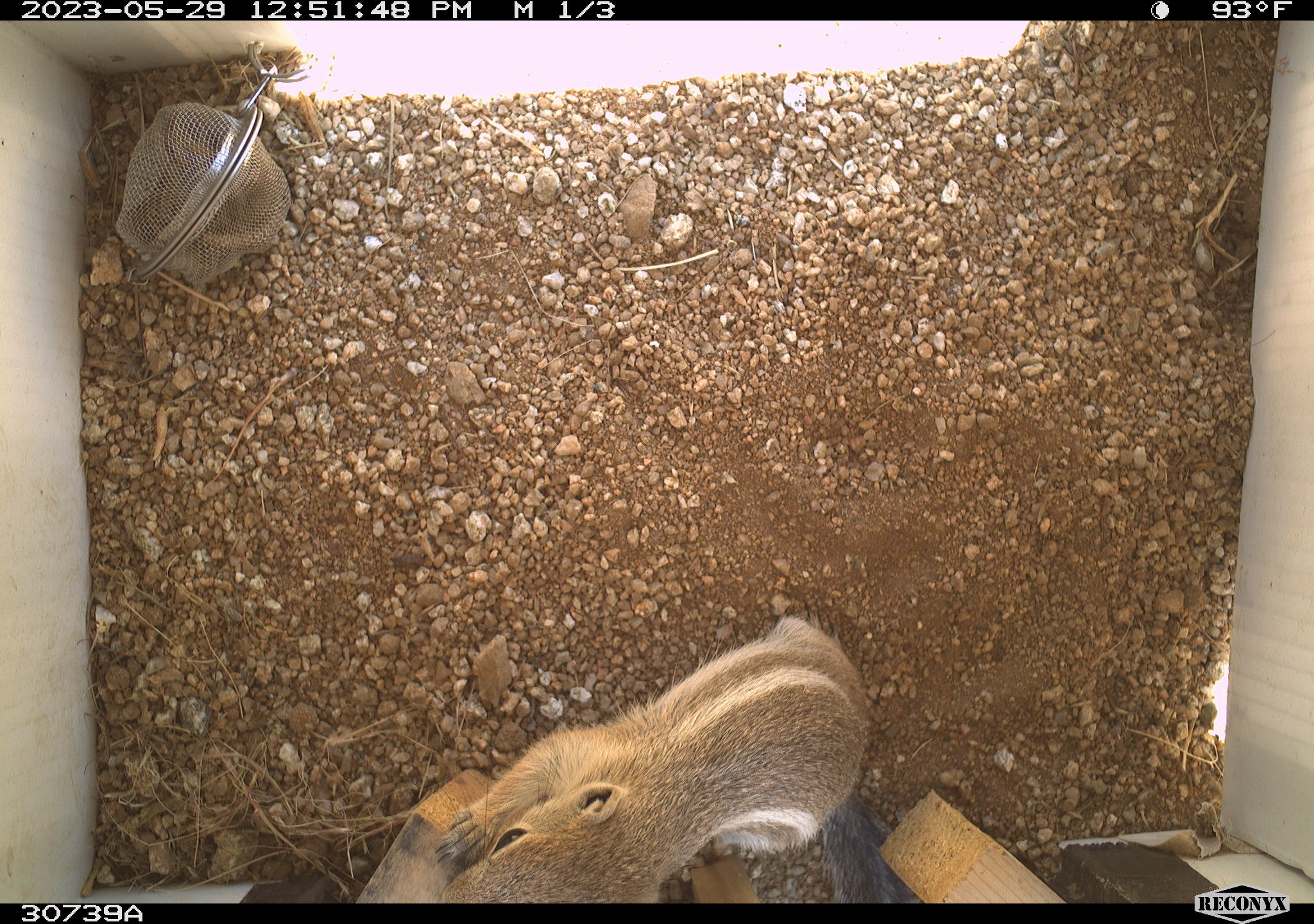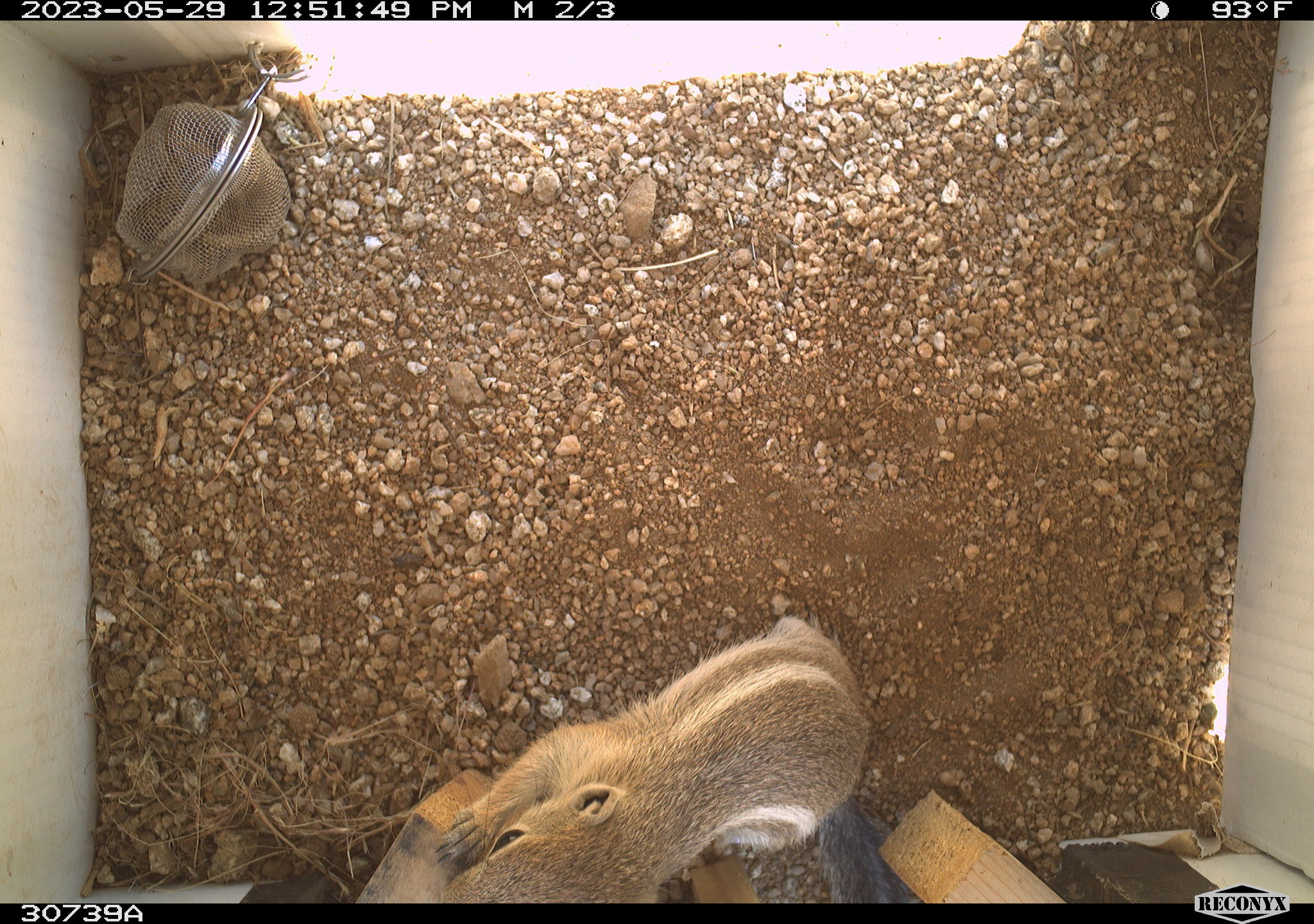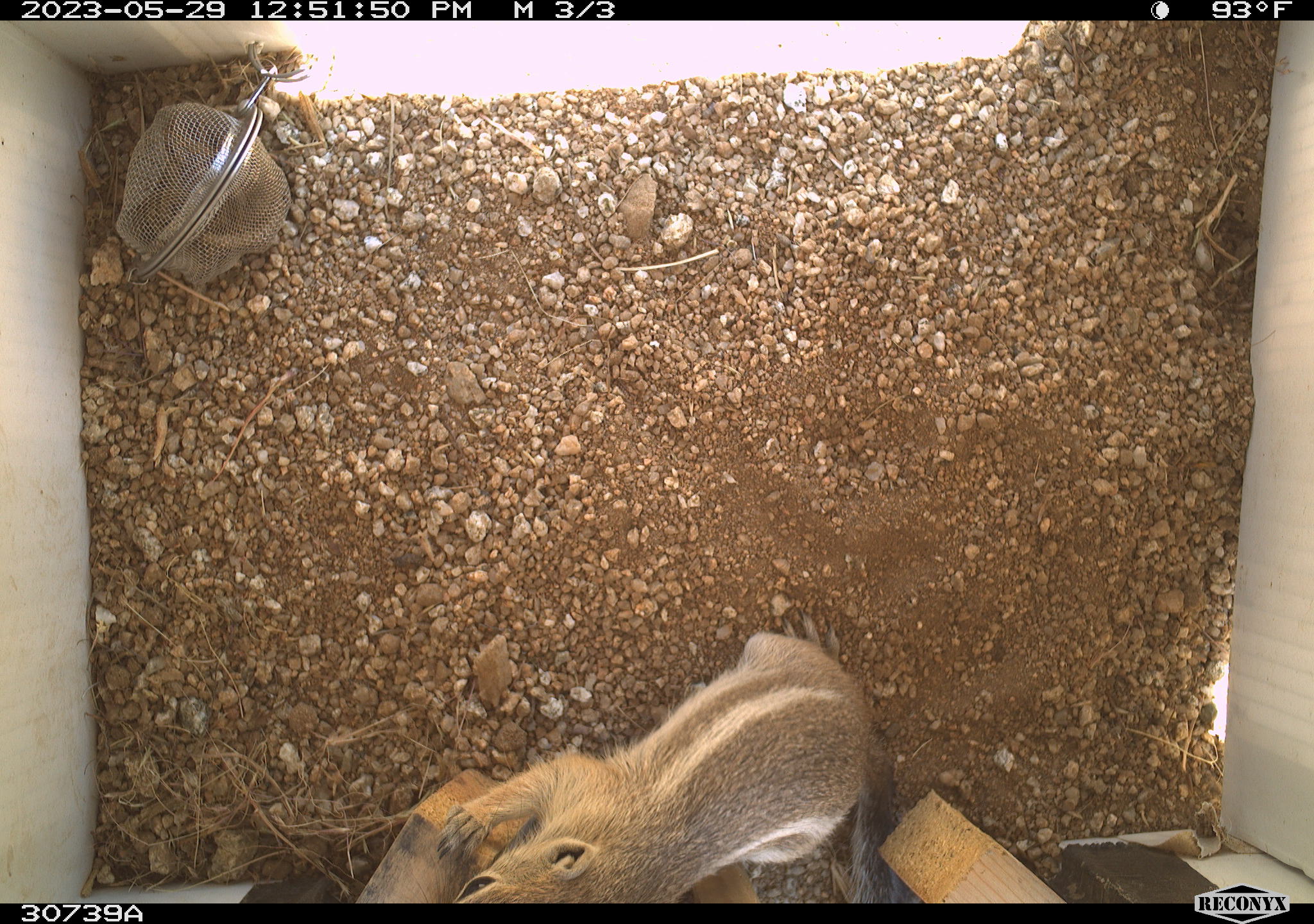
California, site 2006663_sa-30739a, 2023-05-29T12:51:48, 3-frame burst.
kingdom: Animalia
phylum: Chordata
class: Mammalia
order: Rodentia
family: Sciuridae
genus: Ammospermophilus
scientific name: Ammospermophilus leucurus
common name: white-tailed antelope squirrel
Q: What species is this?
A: White-tailed antelope squirrel (Ammospermophilus leucurus).